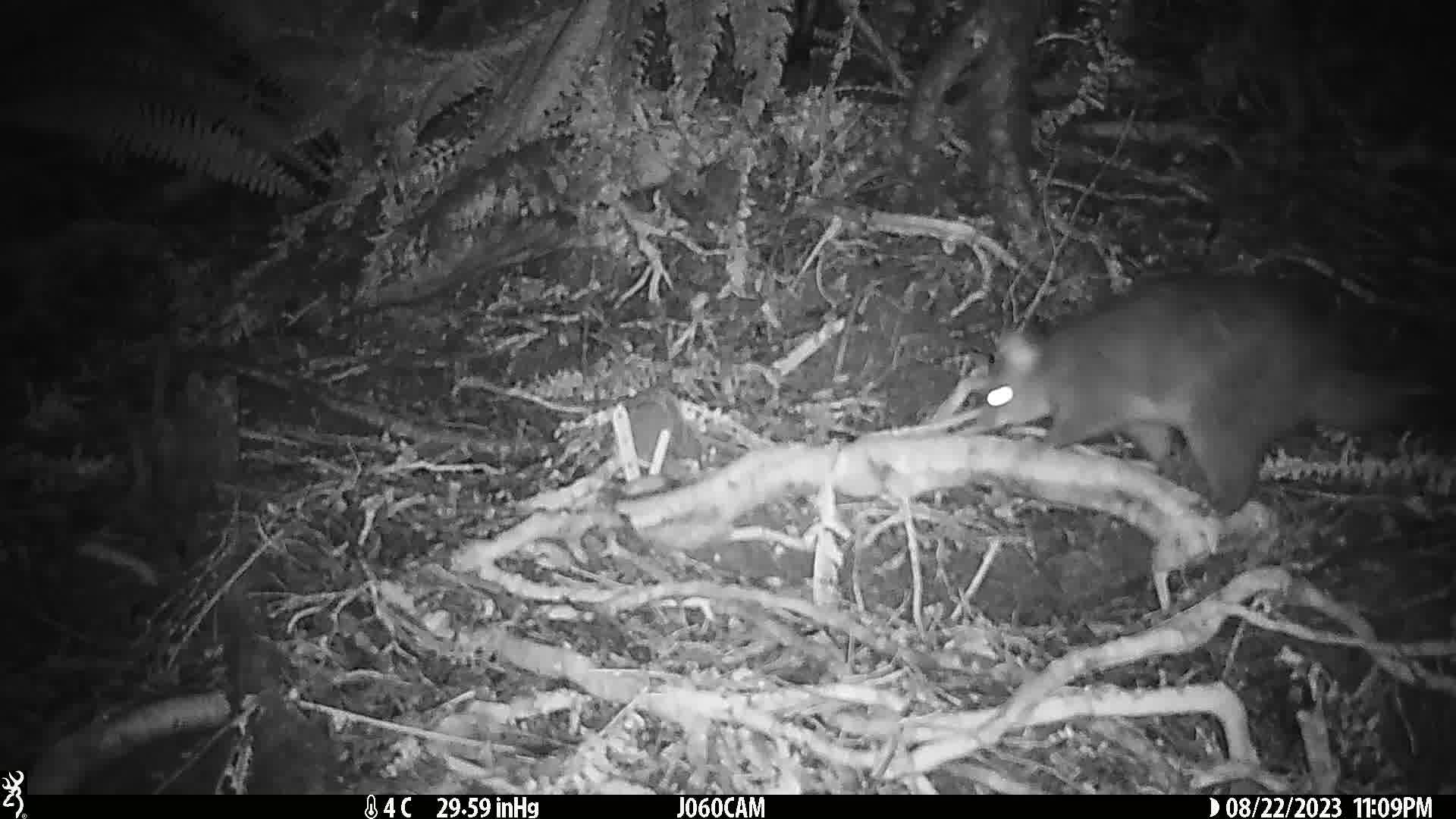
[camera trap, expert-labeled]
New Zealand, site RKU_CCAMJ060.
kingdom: Animalia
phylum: Chordata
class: Mammalia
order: Diprotodontia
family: Phalangeridae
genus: Trichosurus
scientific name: Trichosurus vulpecula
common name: common brushtail possum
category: possum